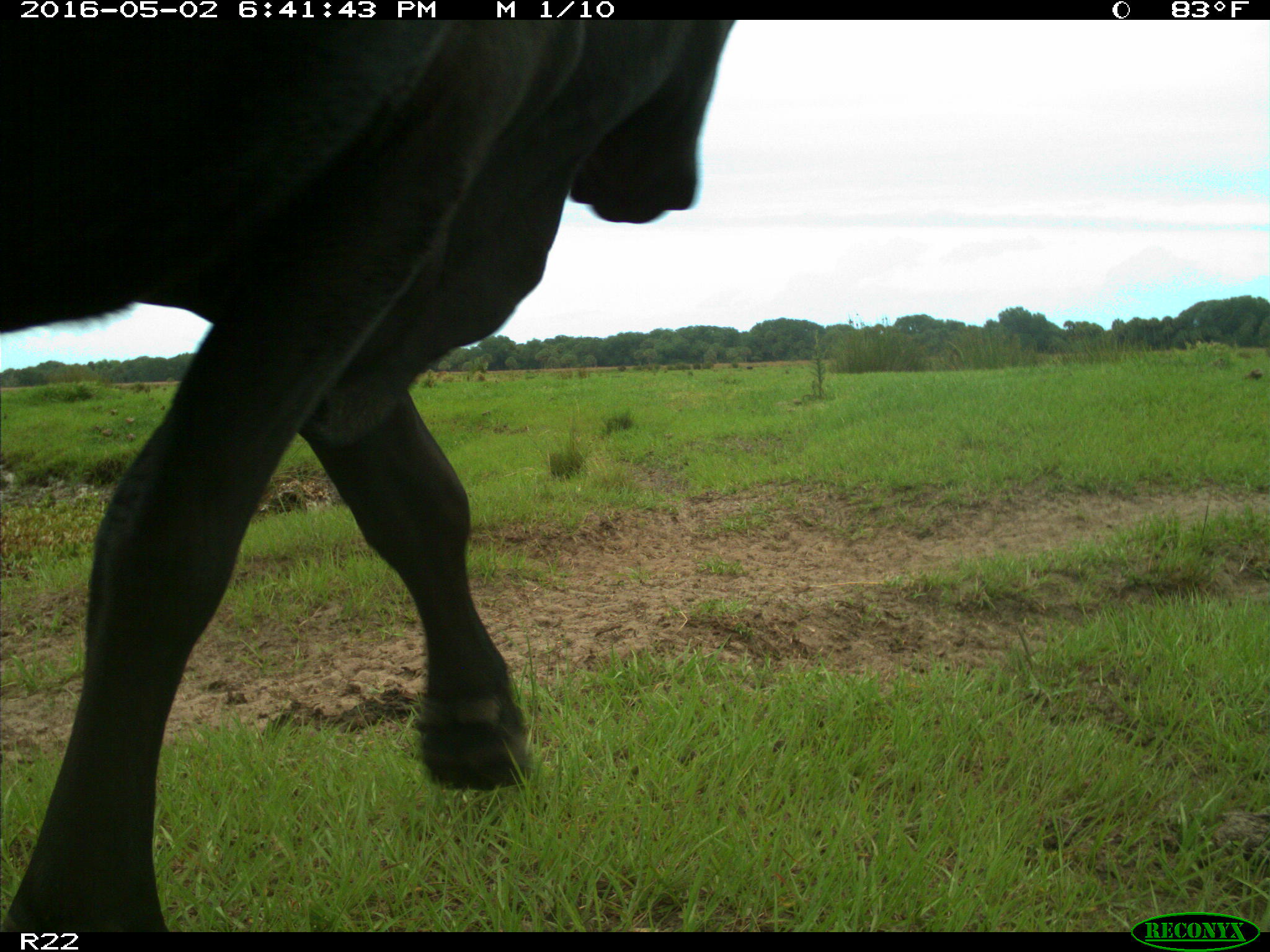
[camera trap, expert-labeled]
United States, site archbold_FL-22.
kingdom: Animalia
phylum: Chordata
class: Mammalia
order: Artiodactyla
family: Bovidae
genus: Bos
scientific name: Bos taurus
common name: domestic cow